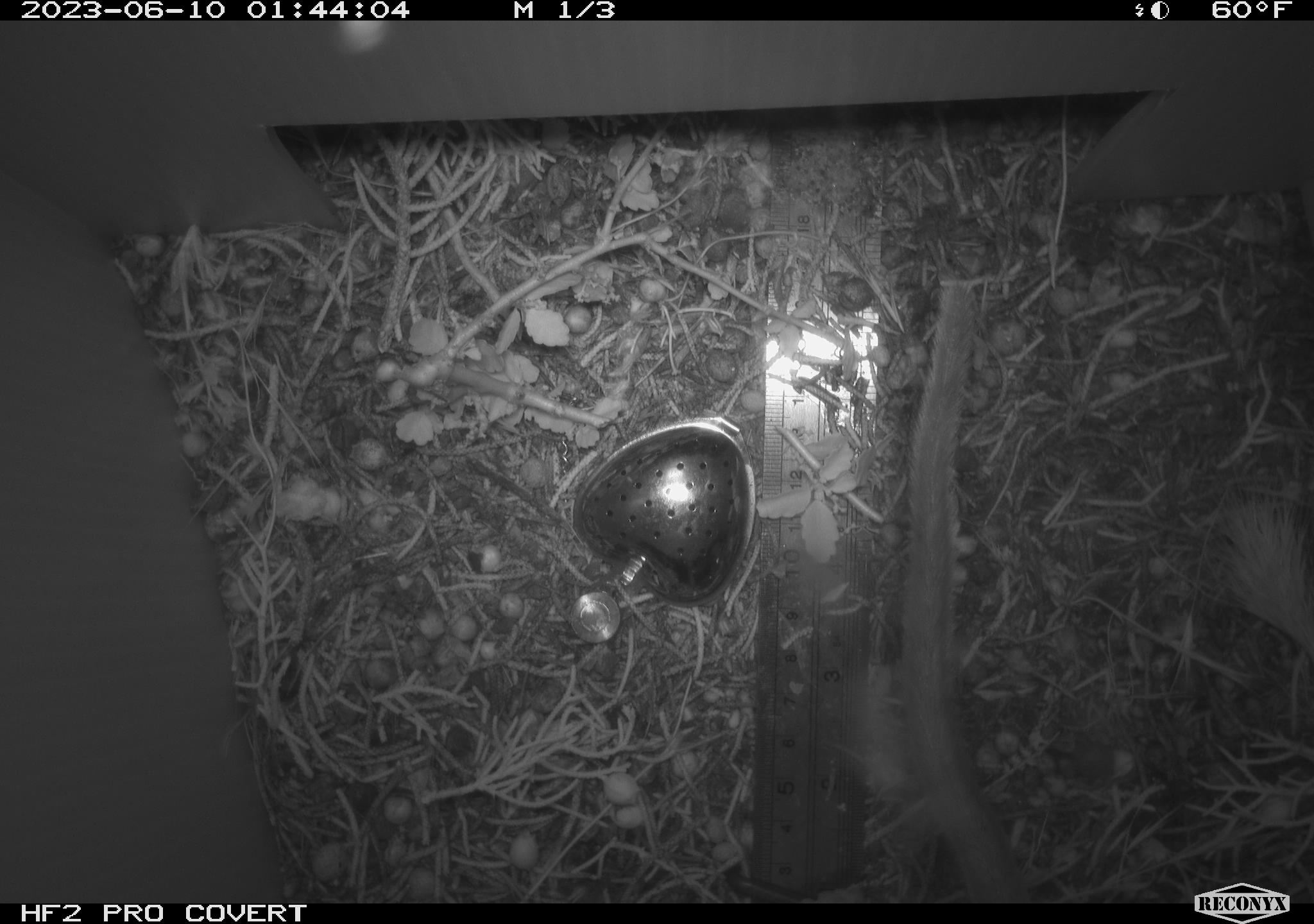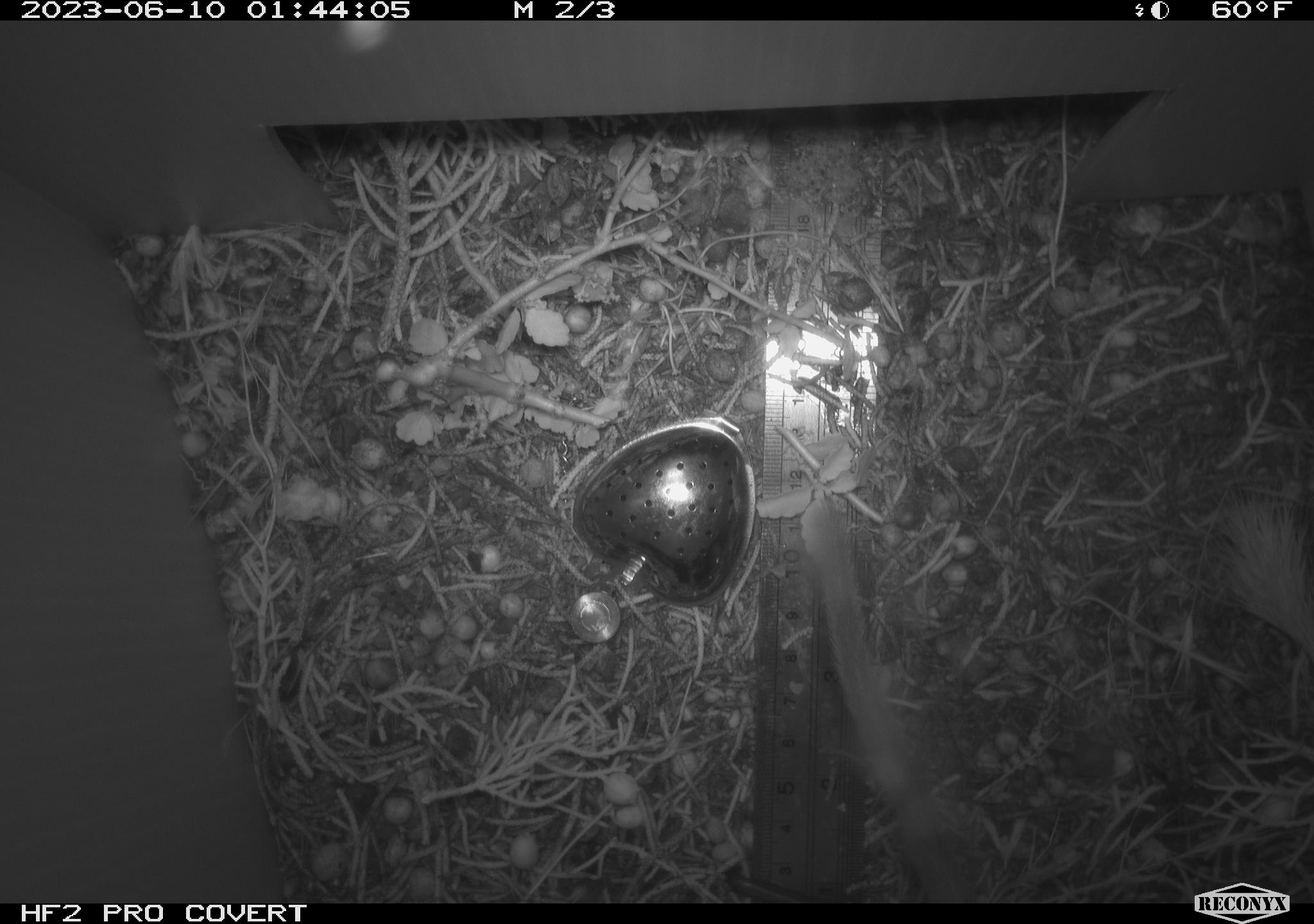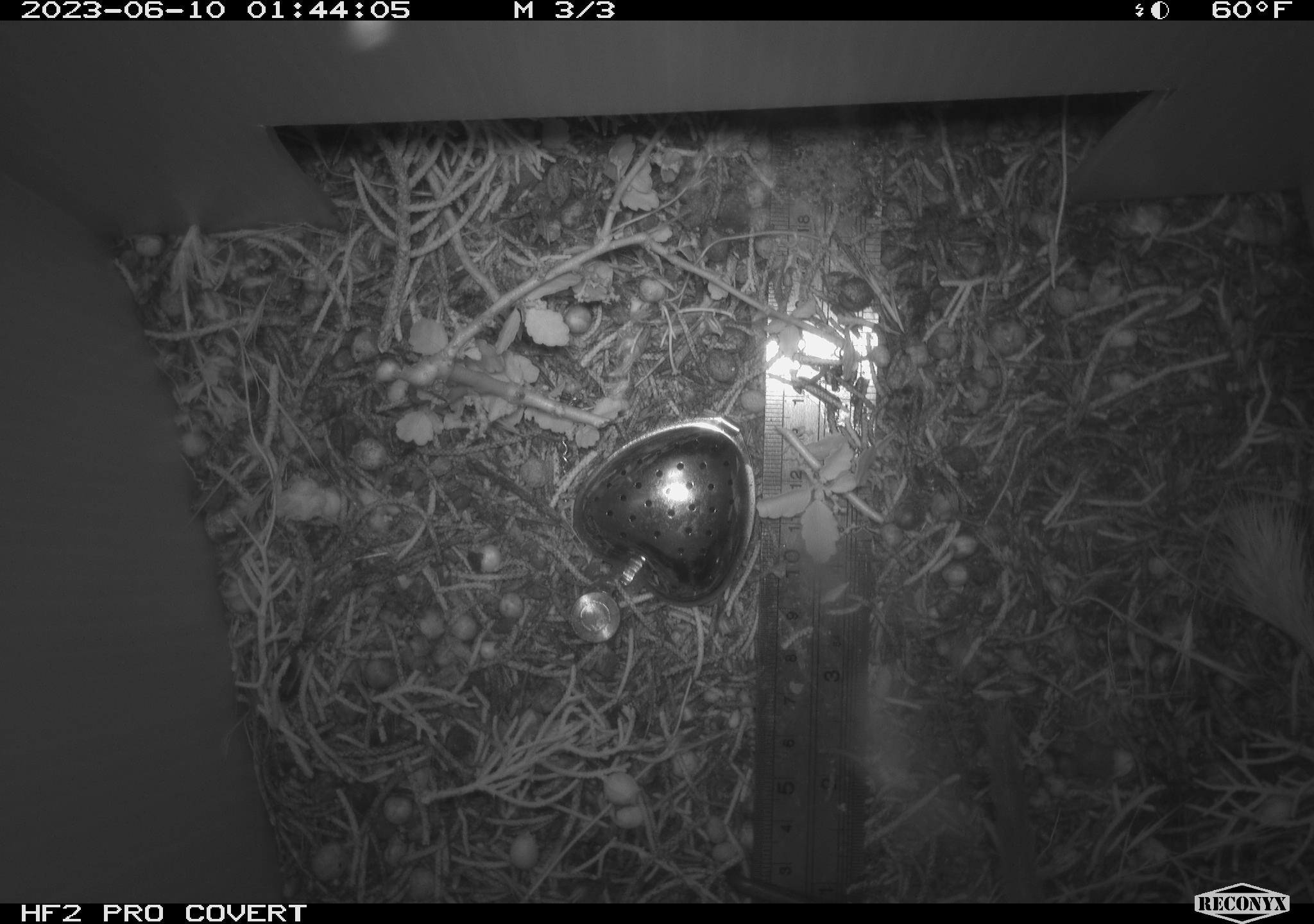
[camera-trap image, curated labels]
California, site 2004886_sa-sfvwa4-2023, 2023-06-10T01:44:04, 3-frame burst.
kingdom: Animalia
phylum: Chordata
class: Mammalia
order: Rodentia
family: Cricetidae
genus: Neotoma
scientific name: Neotoma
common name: pack rat or woodrat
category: neotoma species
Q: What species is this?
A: Neotoma species (pack rat or woodrat) (Neotoma).